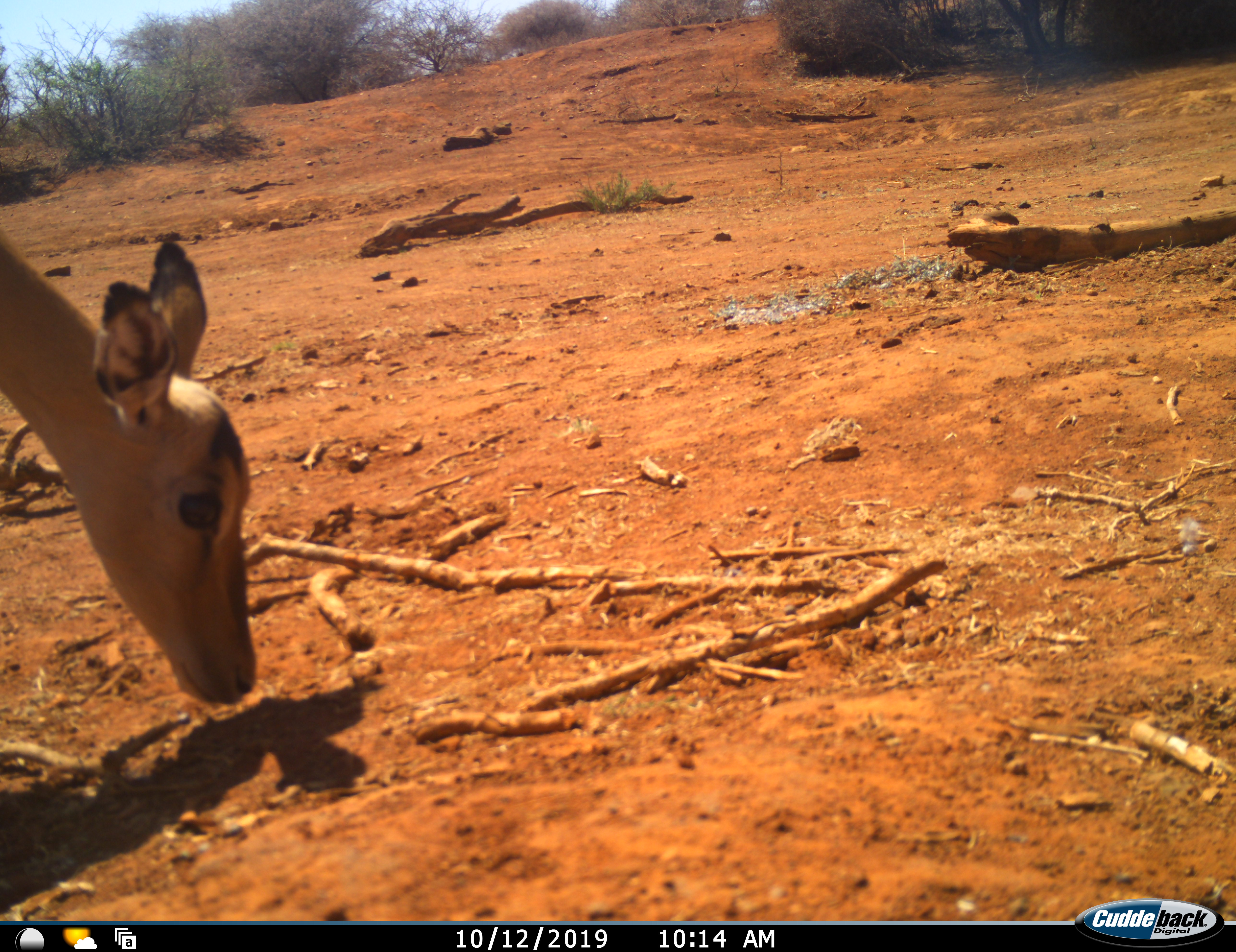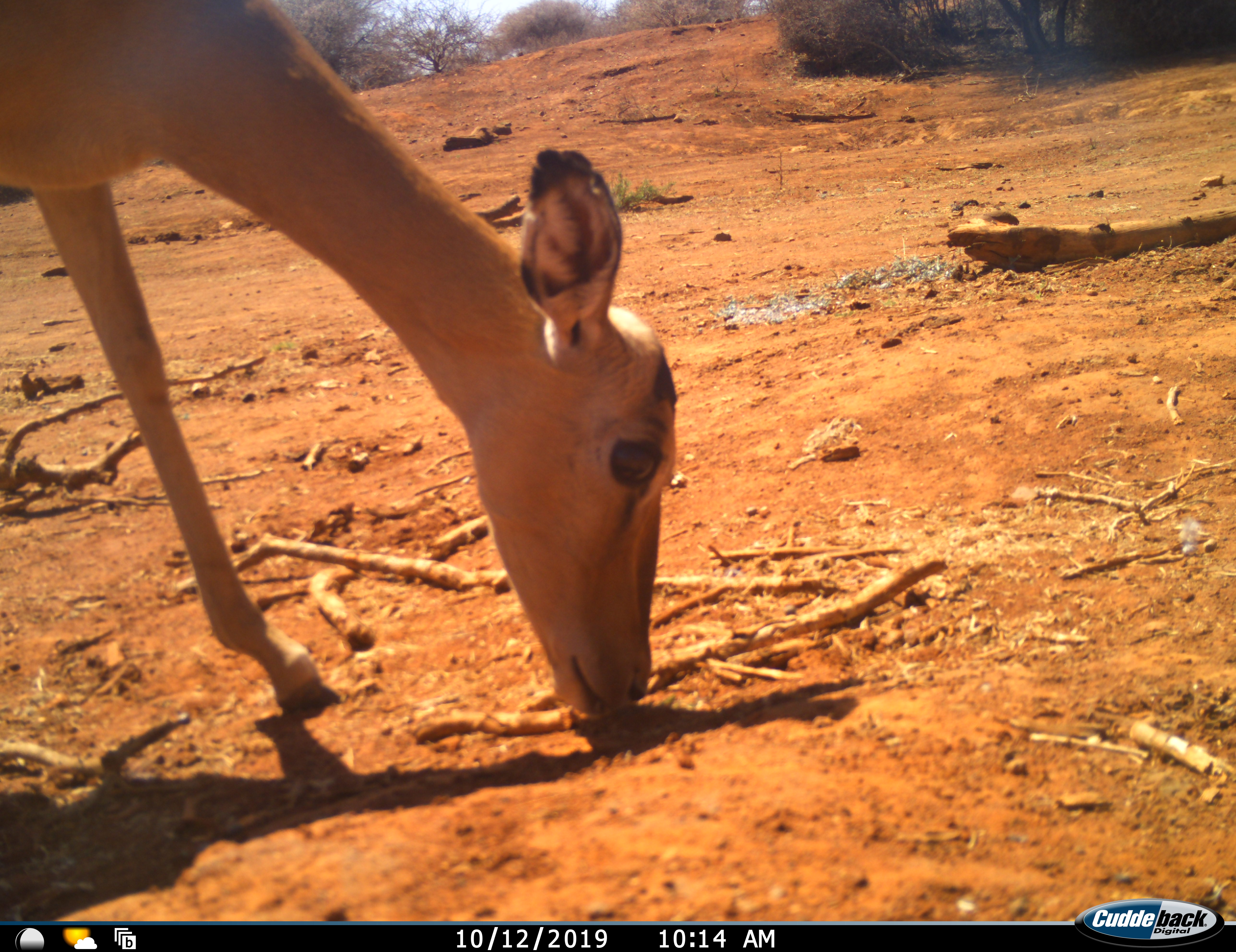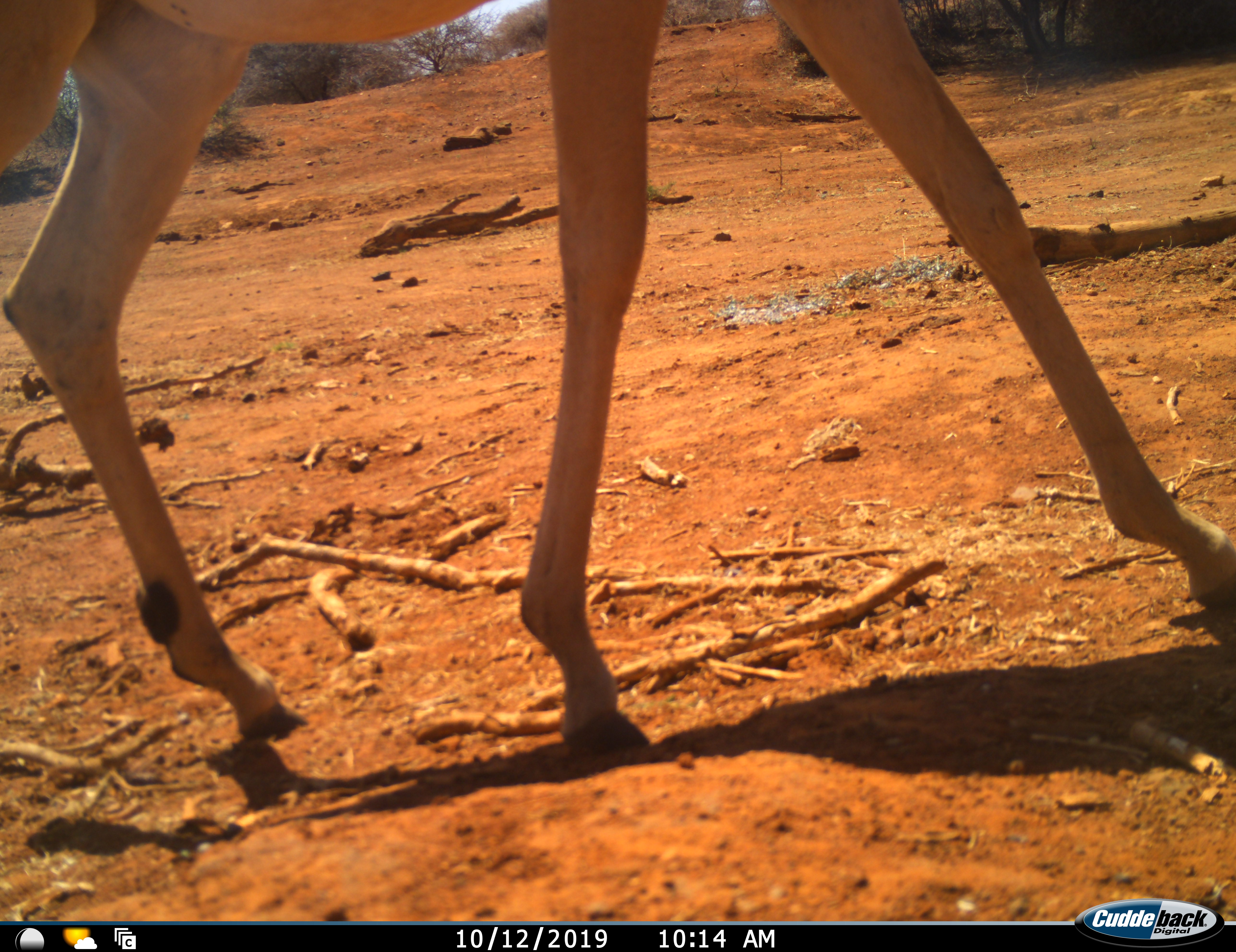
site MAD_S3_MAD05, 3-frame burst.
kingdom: Animalia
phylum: Chordata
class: Mammalia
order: Artiodactyla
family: Bovidae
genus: Aepyceros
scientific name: Aepyceros melampus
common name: impala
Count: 1.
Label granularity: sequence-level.